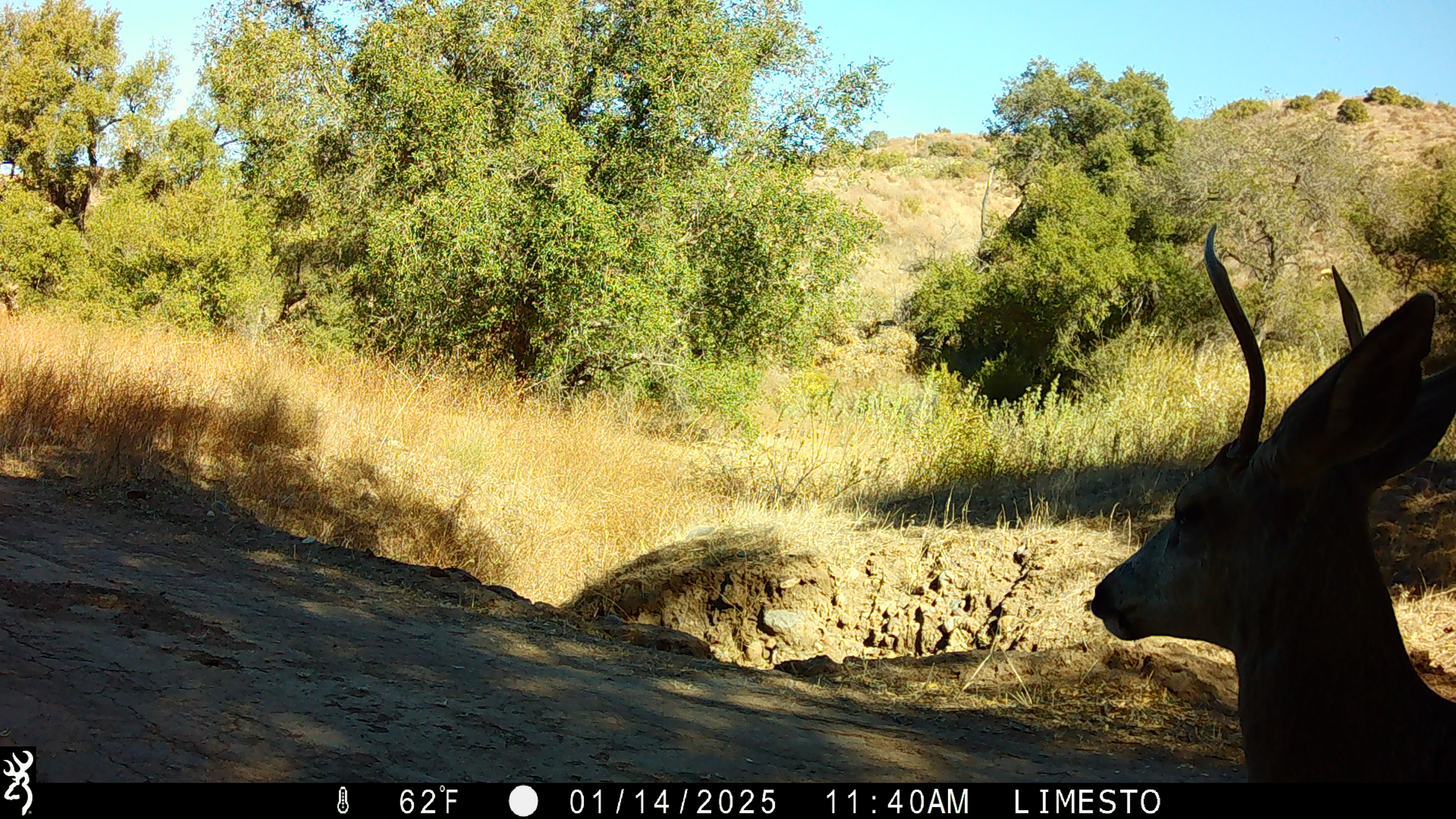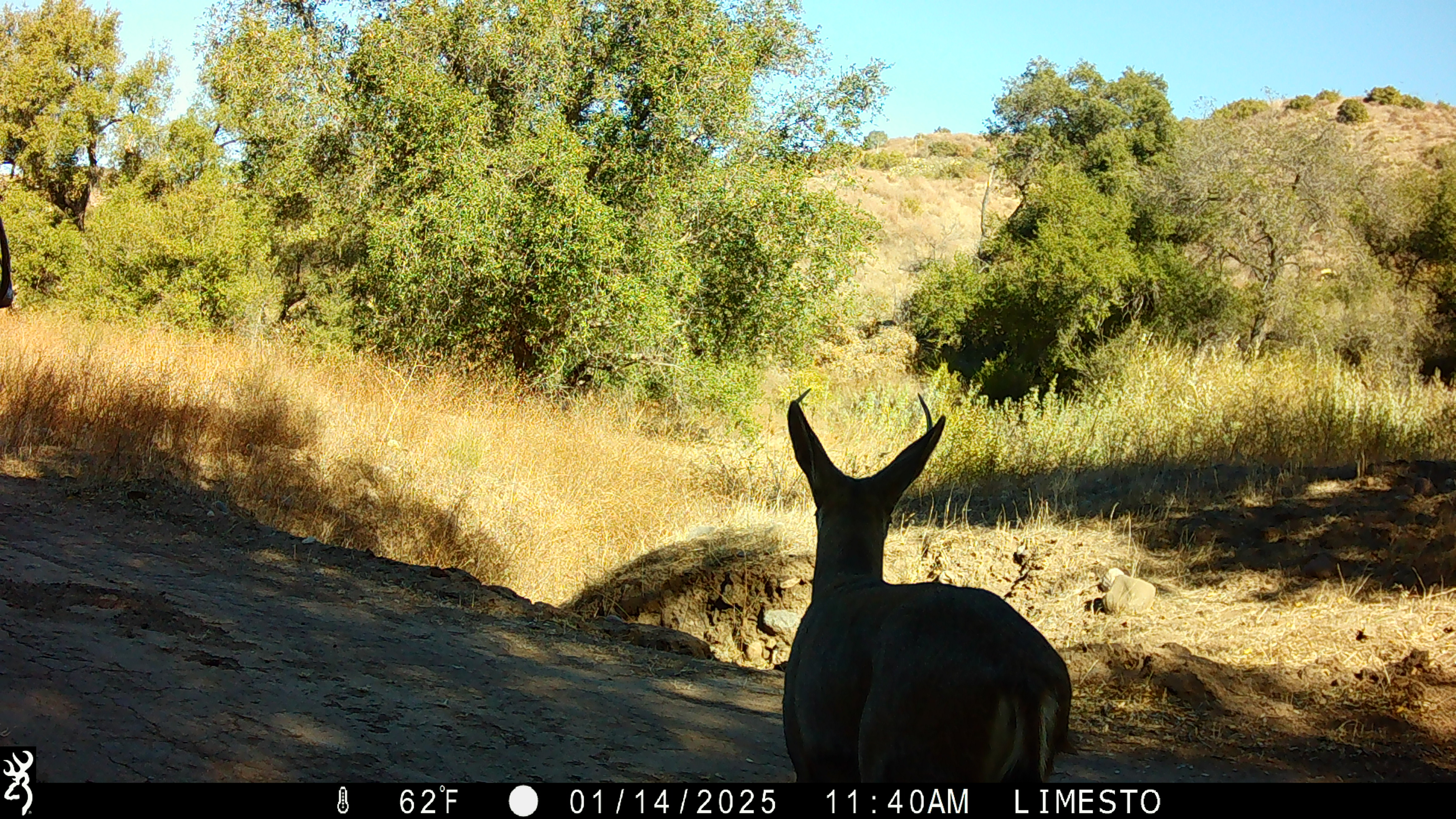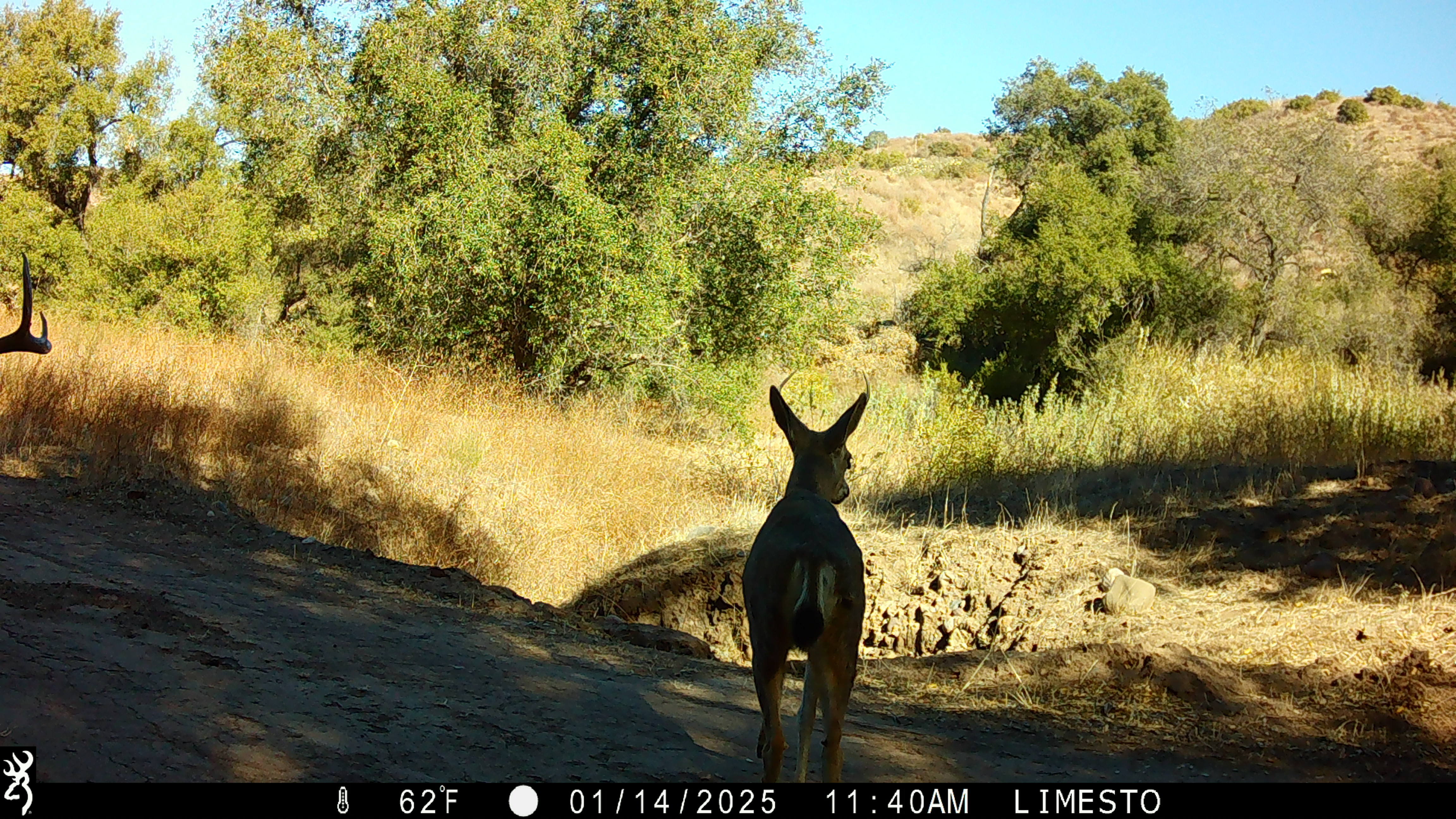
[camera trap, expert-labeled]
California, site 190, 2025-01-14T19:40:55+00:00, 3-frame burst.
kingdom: Animalia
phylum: Chordata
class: Mammalia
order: Artiodactyla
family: Cervidae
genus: Odocoileus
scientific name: Odocoileus hemionus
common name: mule deer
Mule deer (Odocoileus hemionus).